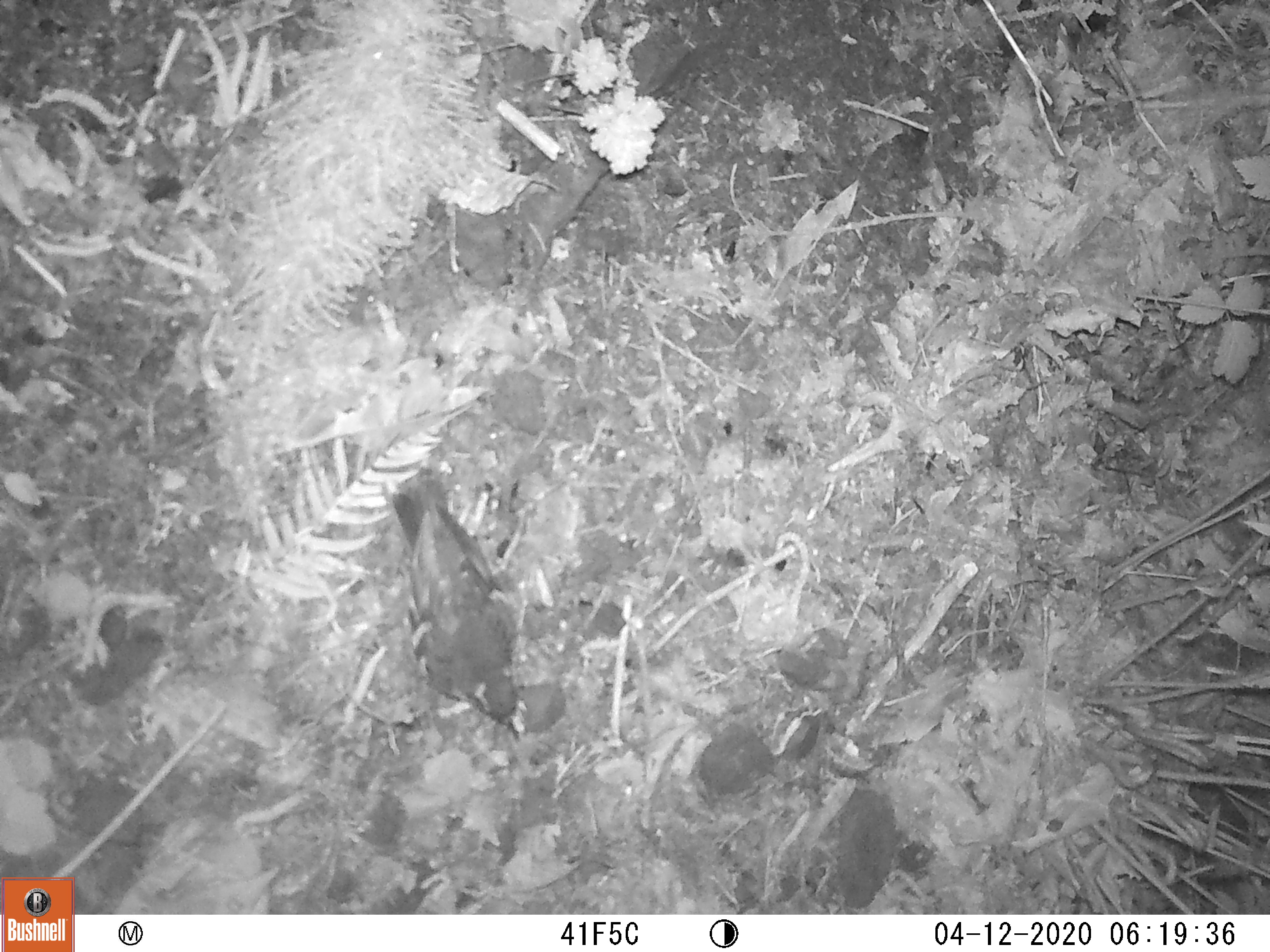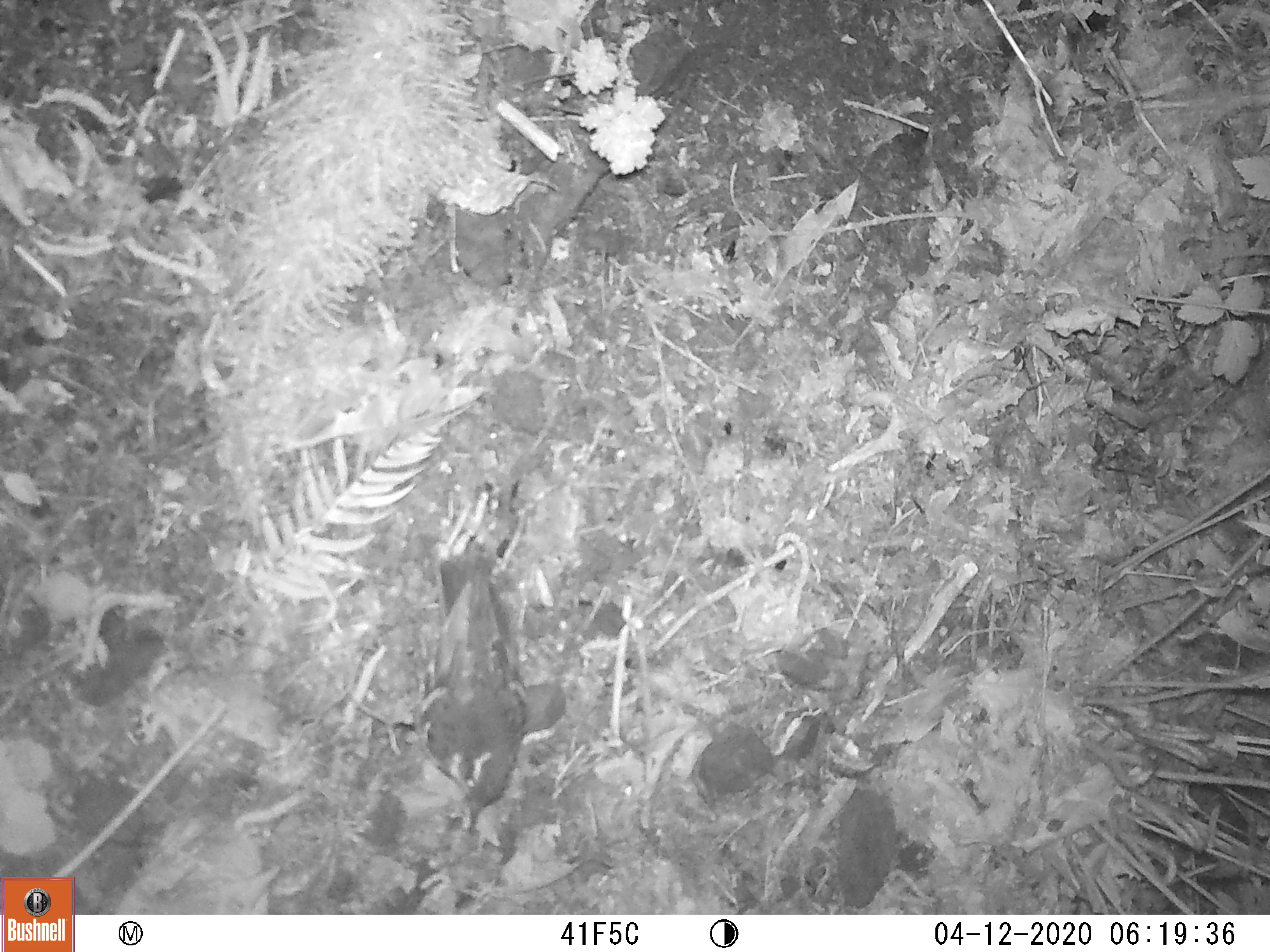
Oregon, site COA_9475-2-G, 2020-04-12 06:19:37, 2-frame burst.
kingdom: Animalia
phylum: Chordata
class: Aves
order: Passeriformes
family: Turdidae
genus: Ixoreus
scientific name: Ixoreus naevius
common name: varied thrush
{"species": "varied thrush (Ixoreus naevius)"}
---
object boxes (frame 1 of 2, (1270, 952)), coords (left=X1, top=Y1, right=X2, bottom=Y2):
varied thrush: (left=395, top=469, right=527, bottom=740)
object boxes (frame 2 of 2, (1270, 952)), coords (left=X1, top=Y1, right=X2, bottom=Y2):
varied thrush: (left=418, top=553, right=534, bottom=833)